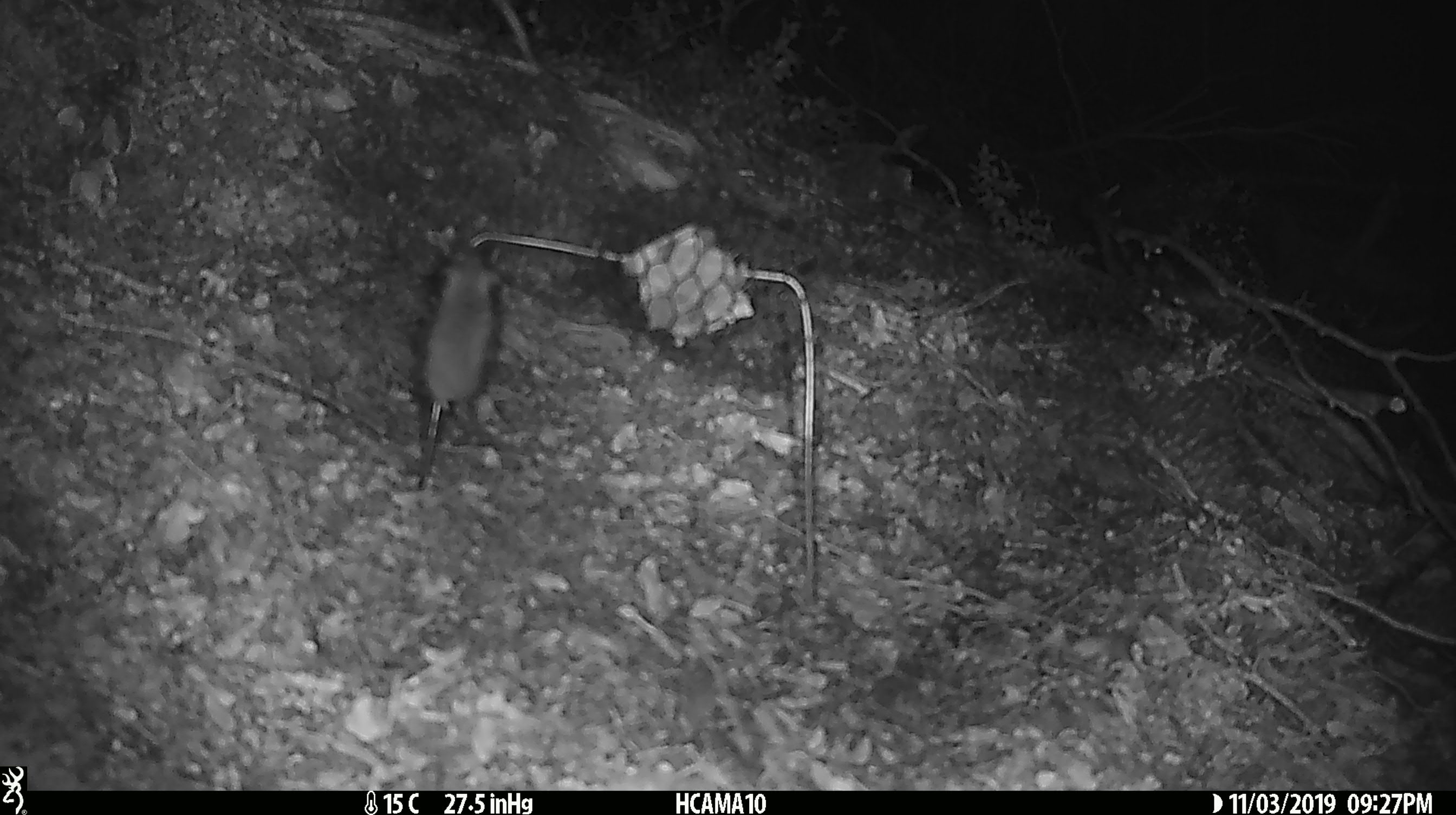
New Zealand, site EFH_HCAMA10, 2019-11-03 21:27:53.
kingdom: Animalia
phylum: Chordata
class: Mammalia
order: Rodentia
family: Muridae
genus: Mus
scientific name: Mus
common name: mouse